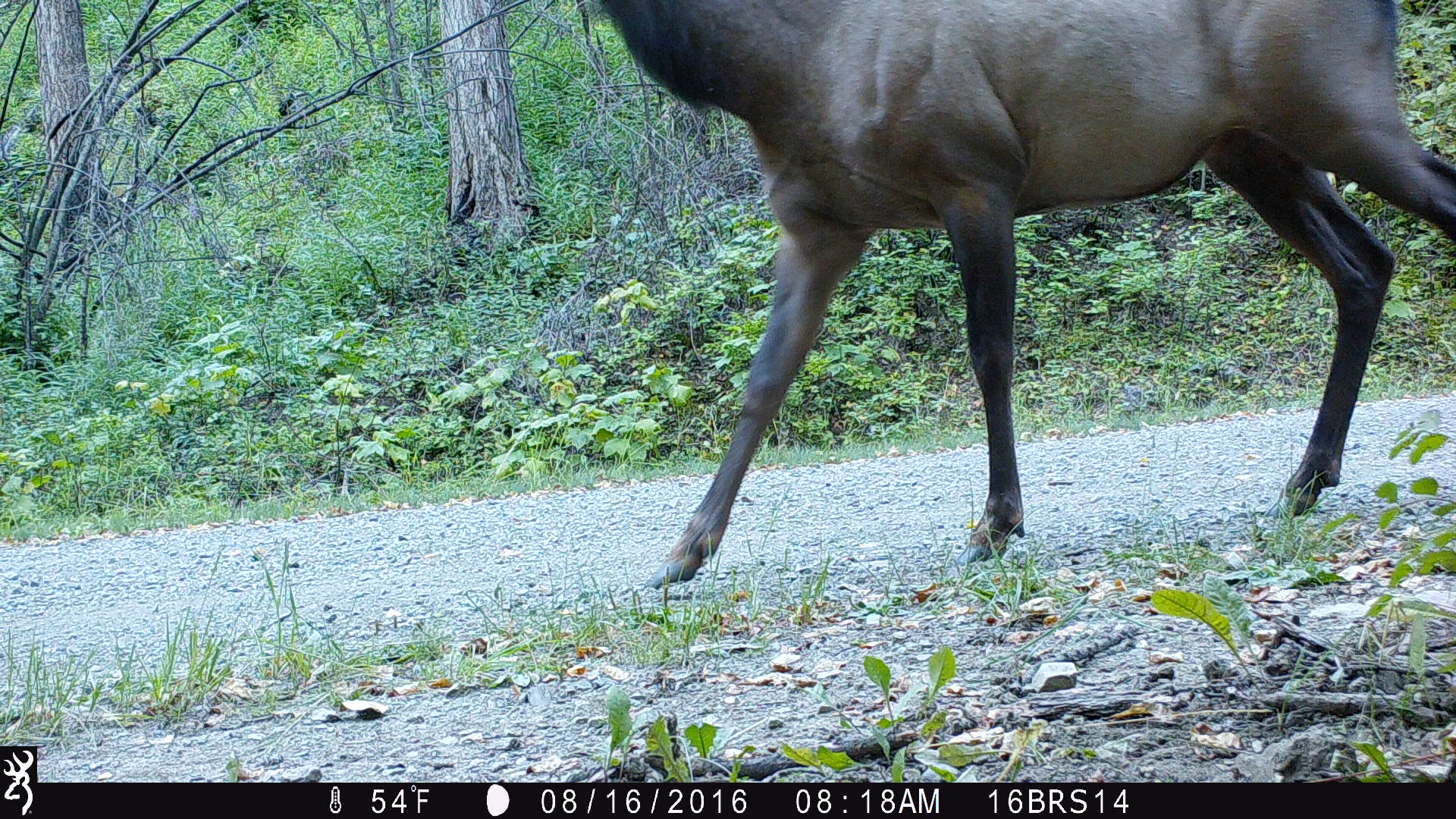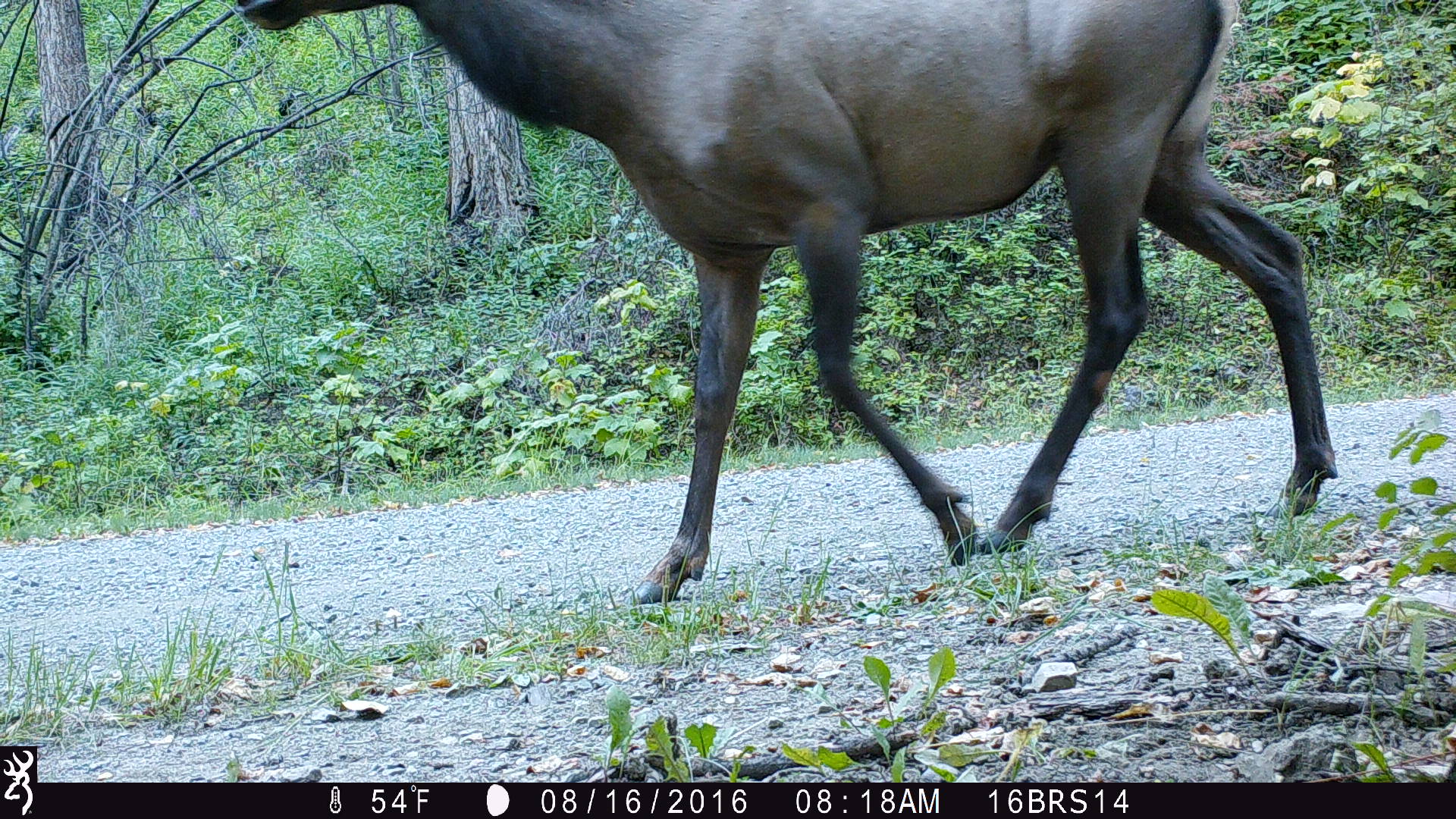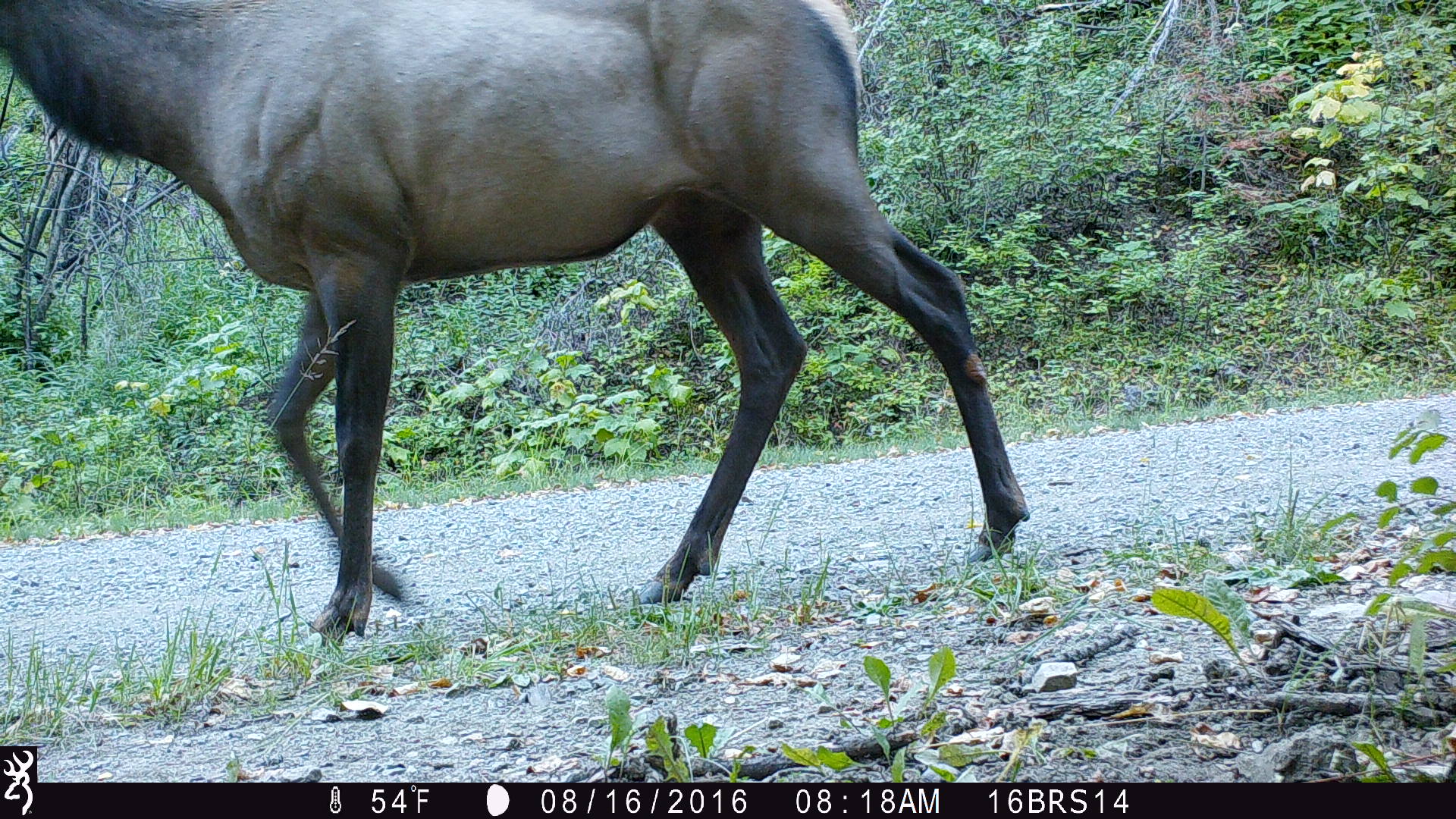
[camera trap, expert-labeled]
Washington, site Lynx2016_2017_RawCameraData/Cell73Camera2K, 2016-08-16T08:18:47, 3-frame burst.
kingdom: Animalia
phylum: Chordata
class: Mammalia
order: Artiodactyla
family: Cervidae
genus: Cervus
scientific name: Cervus canadensis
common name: elk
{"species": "Cervus canadensis (elk)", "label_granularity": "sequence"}